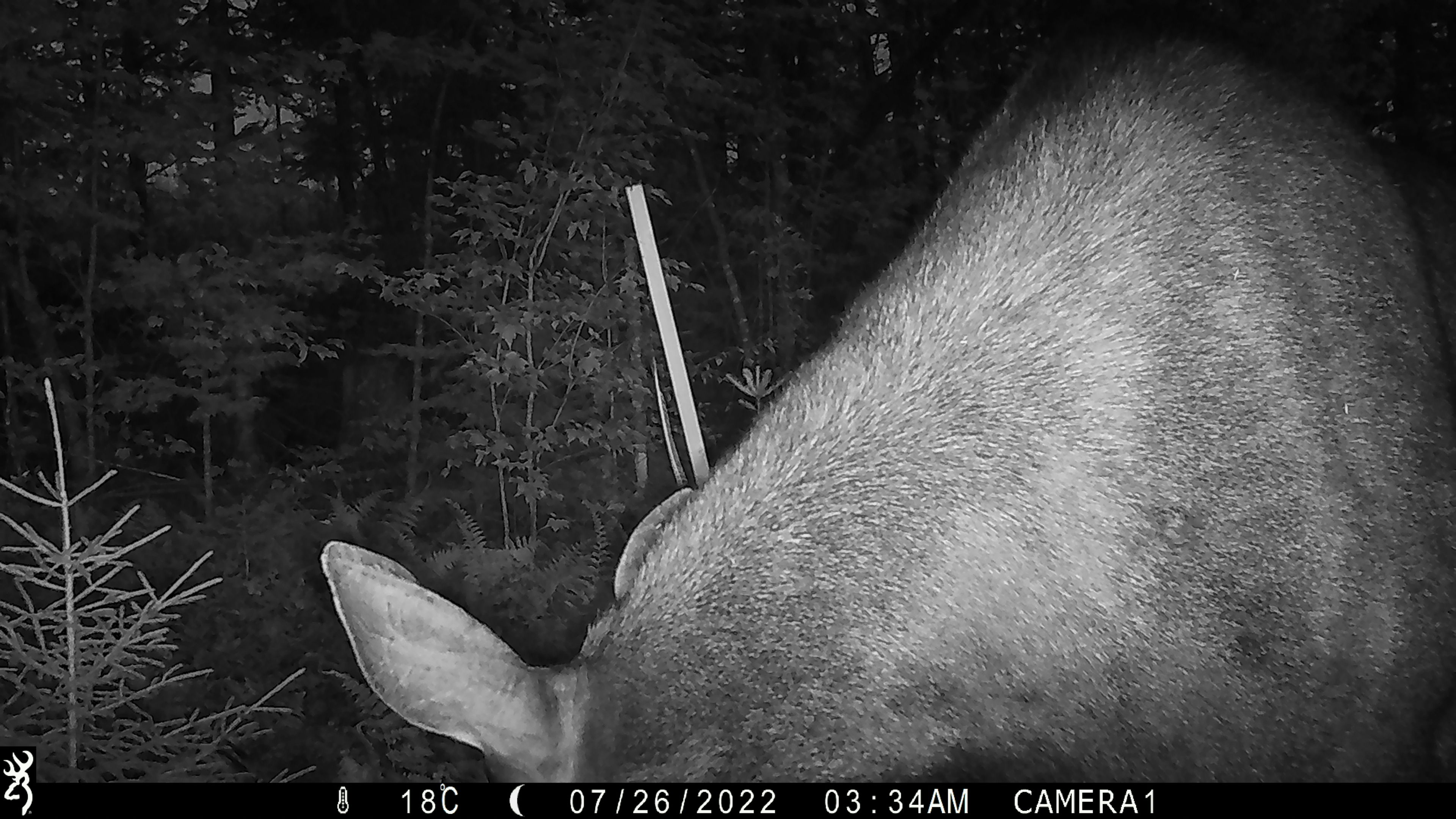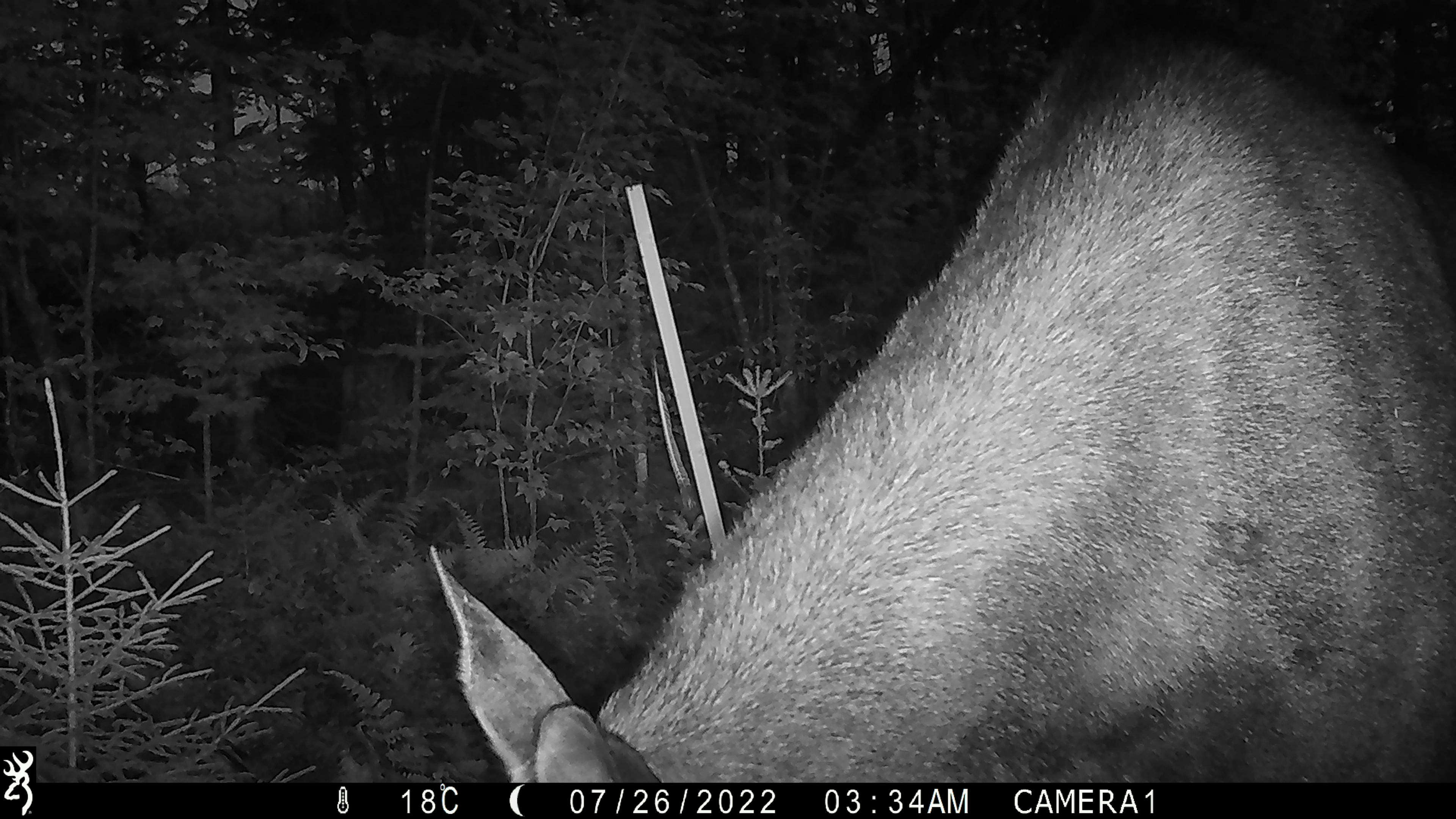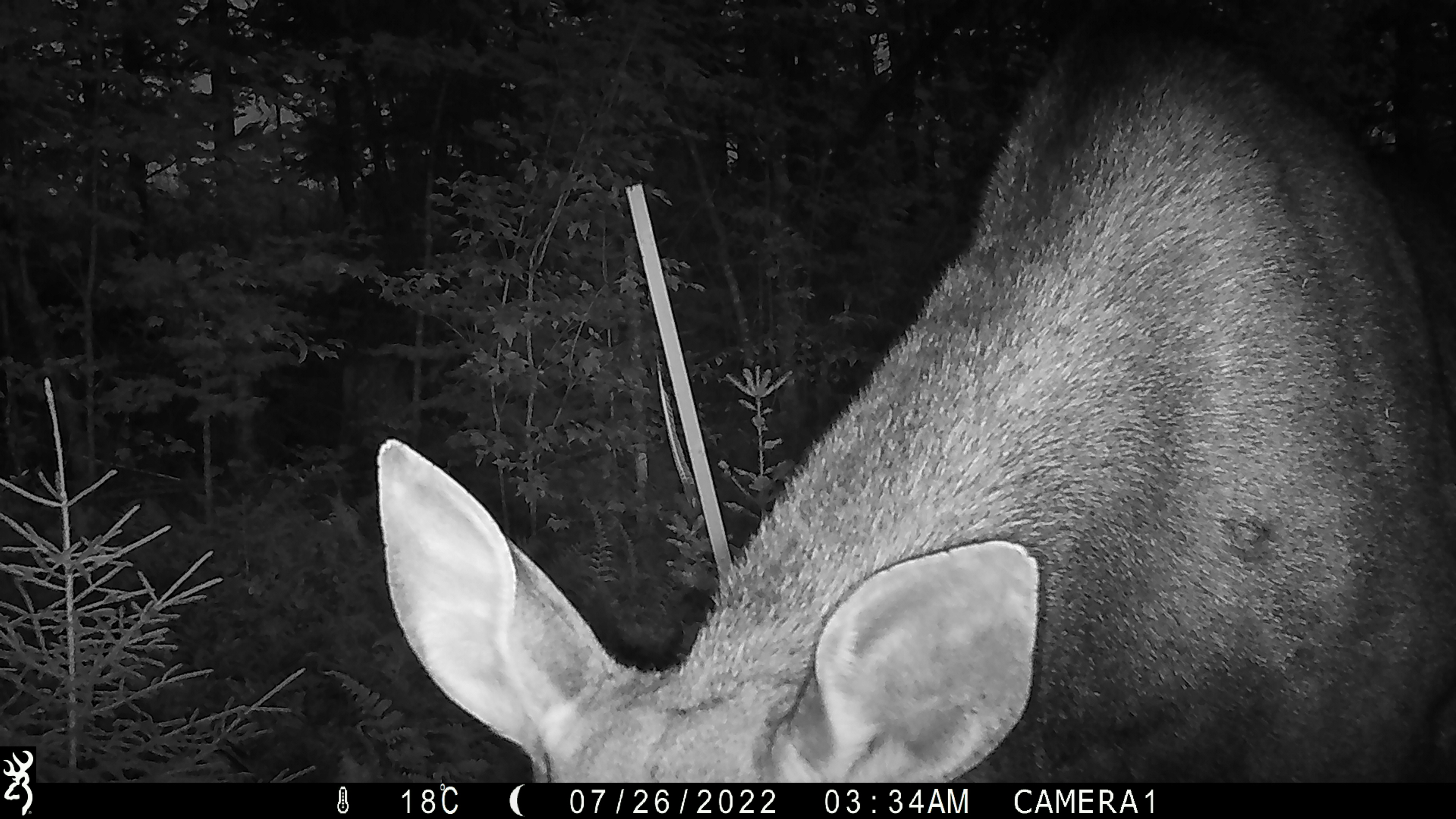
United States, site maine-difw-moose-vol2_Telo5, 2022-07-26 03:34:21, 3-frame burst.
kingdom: Animalia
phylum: Chordata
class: Mammalia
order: Artiodactyla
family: Cervidae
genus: Alces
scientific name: Alces alces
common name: moose